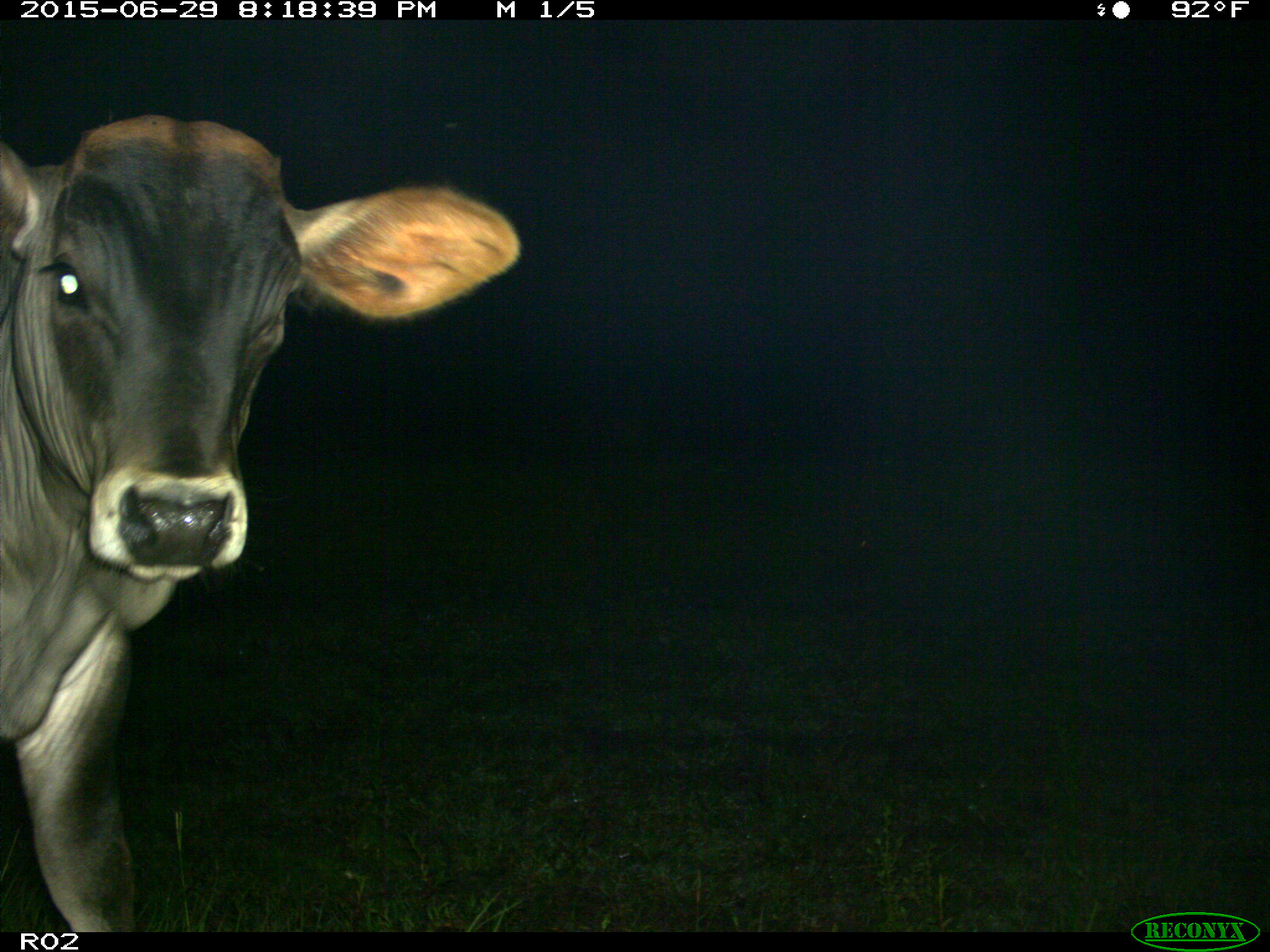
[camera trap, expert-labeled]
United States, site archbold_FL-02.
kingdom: Animalia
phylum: Chordata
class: Mammalia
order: Artiodactyla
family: Bovidae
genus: Bos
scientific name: Bos taurus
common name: domestic cow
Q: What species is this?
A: Bos taurus (domestic cow).